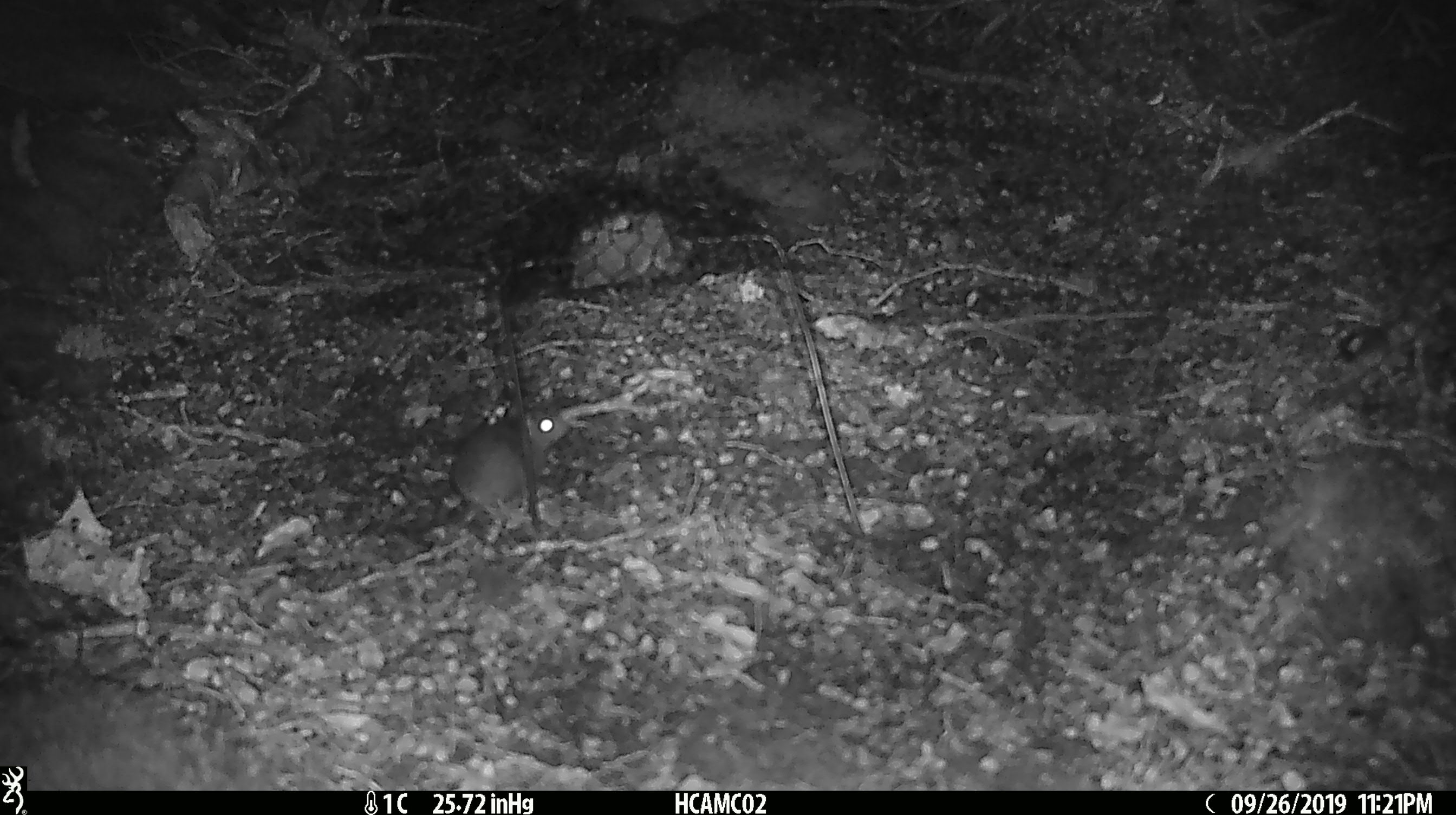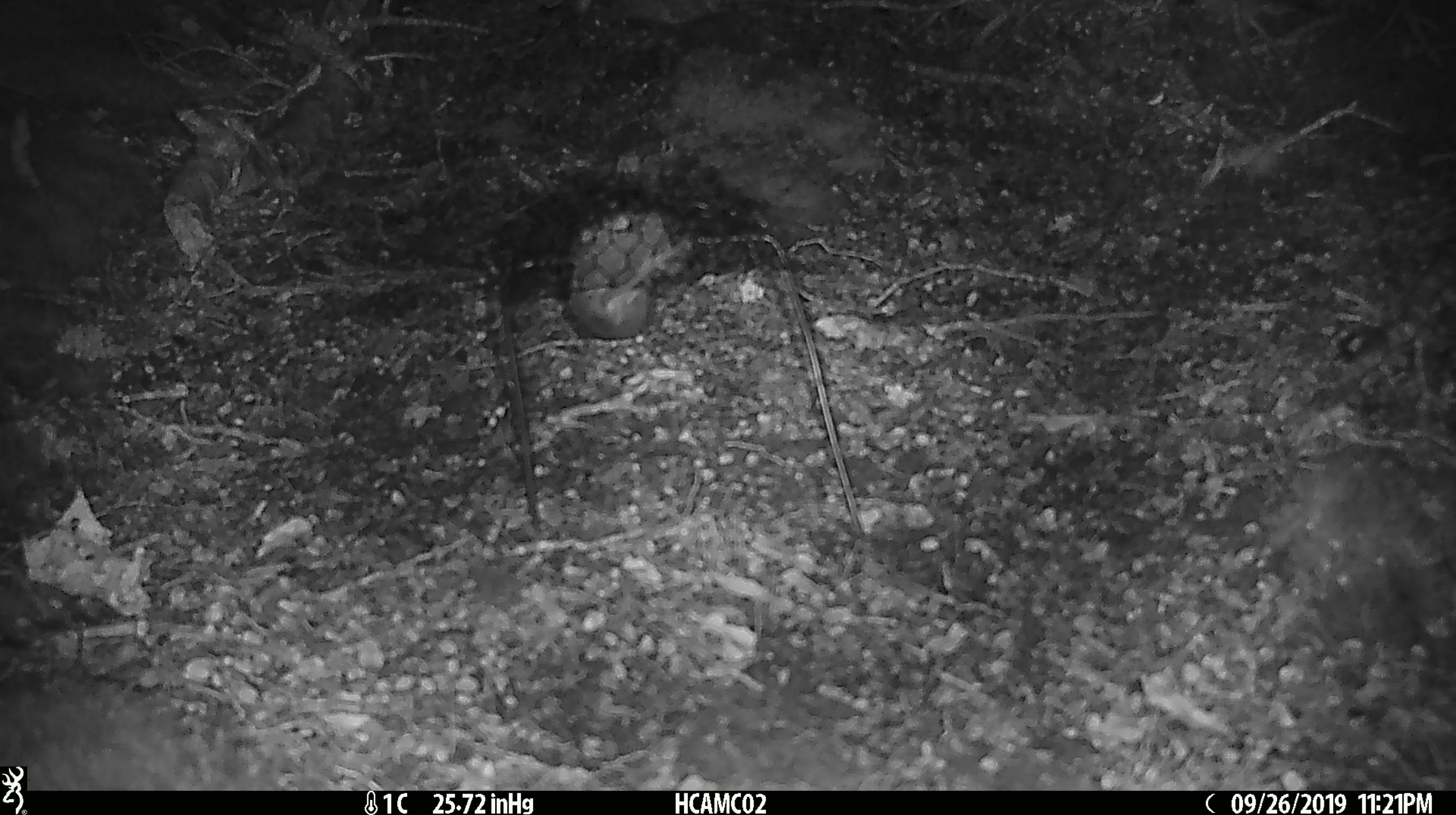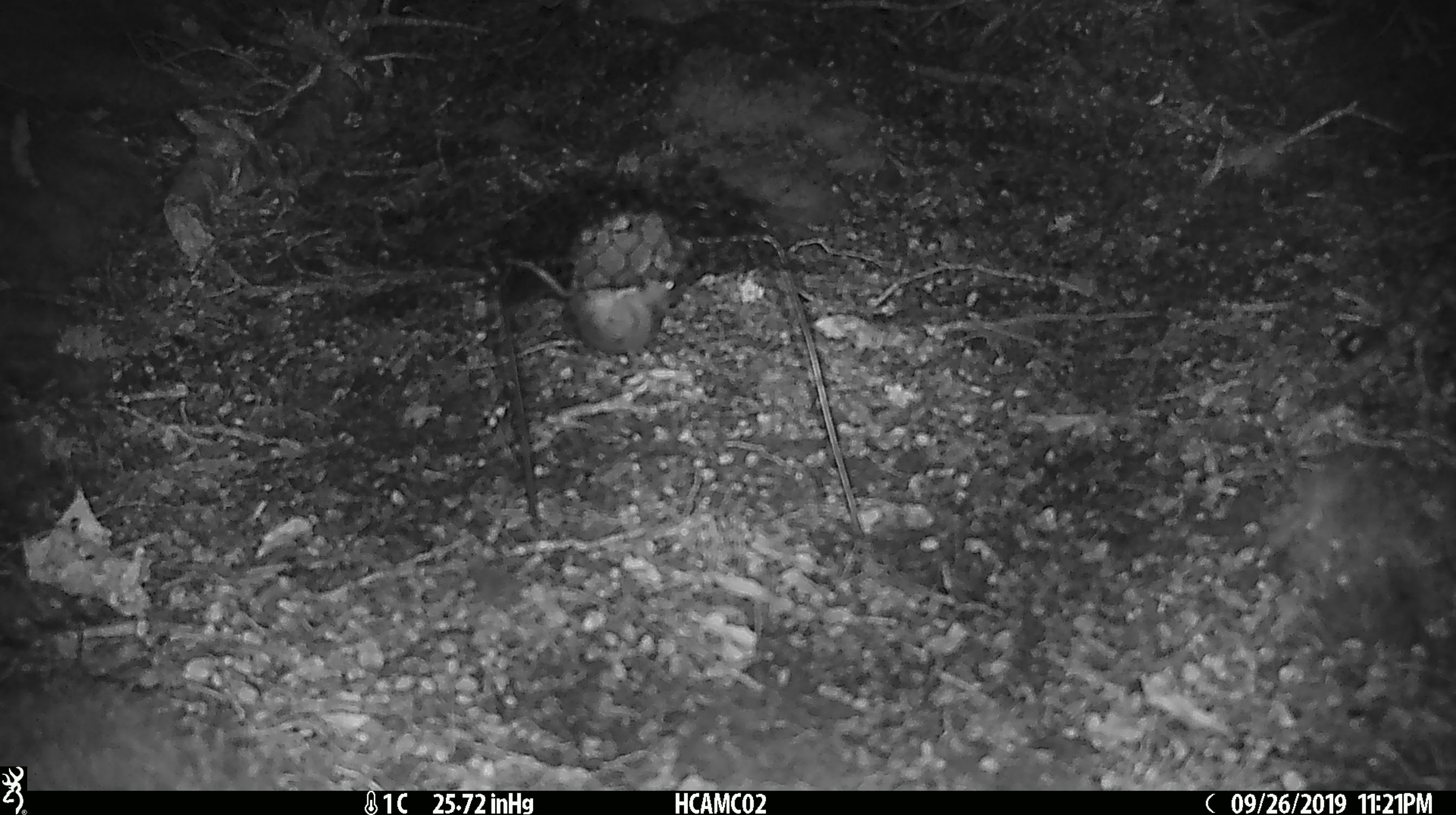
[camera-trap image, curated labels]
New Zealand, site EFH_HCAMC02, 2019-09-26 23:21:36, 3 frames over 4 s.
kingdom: Animalia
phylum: Chordata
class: Mammalia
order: Rodentia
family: Muridae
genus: Mus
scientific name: Mus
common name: mouse